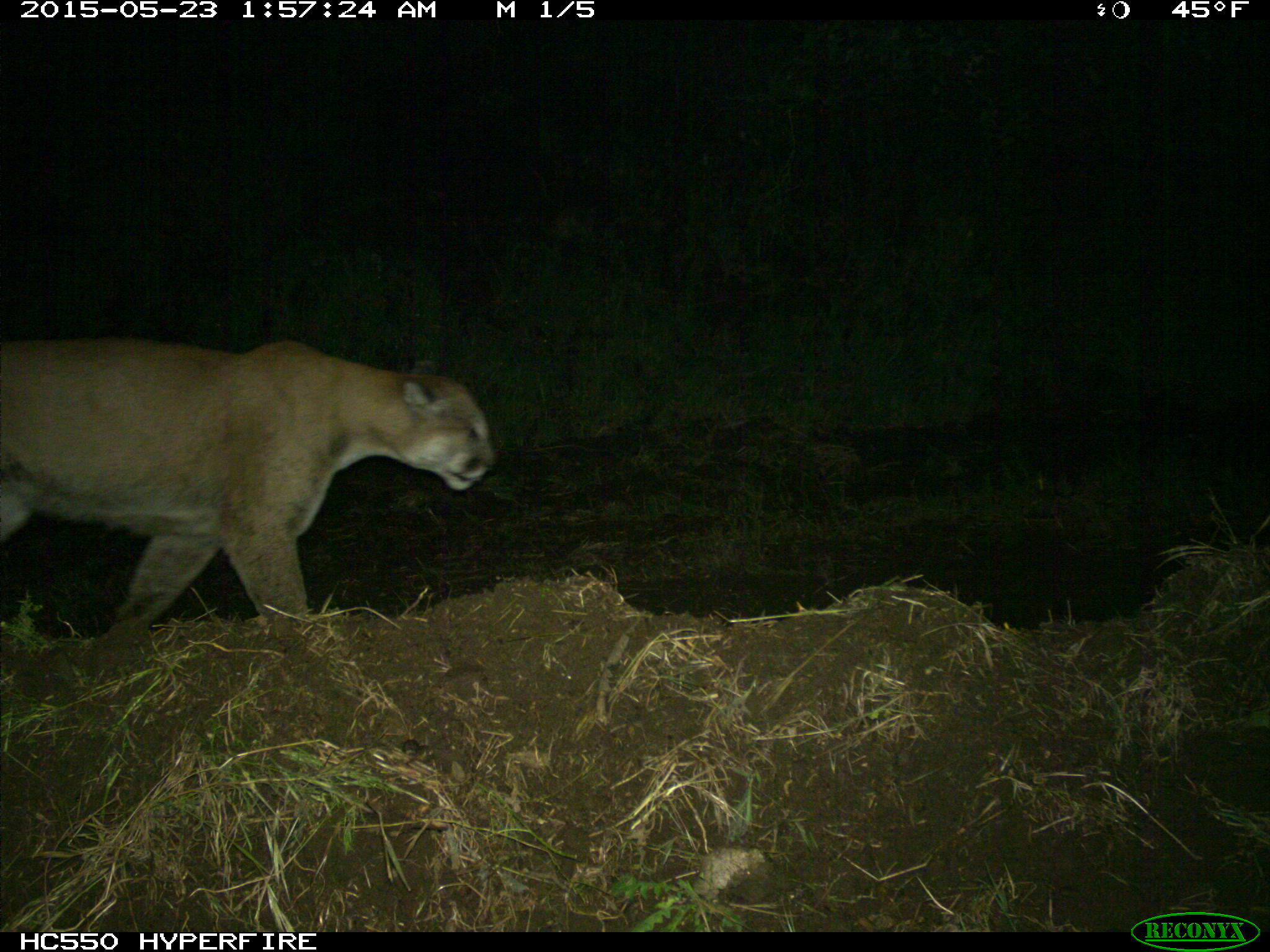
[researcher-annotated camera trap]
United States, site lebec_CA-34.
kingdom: Animalia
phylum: Chordata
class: Mammalia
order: Carnivora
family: Felidae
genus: Puma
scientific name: Puma concolor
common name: mountain lion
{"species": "Puma concolor (mountain lion)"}